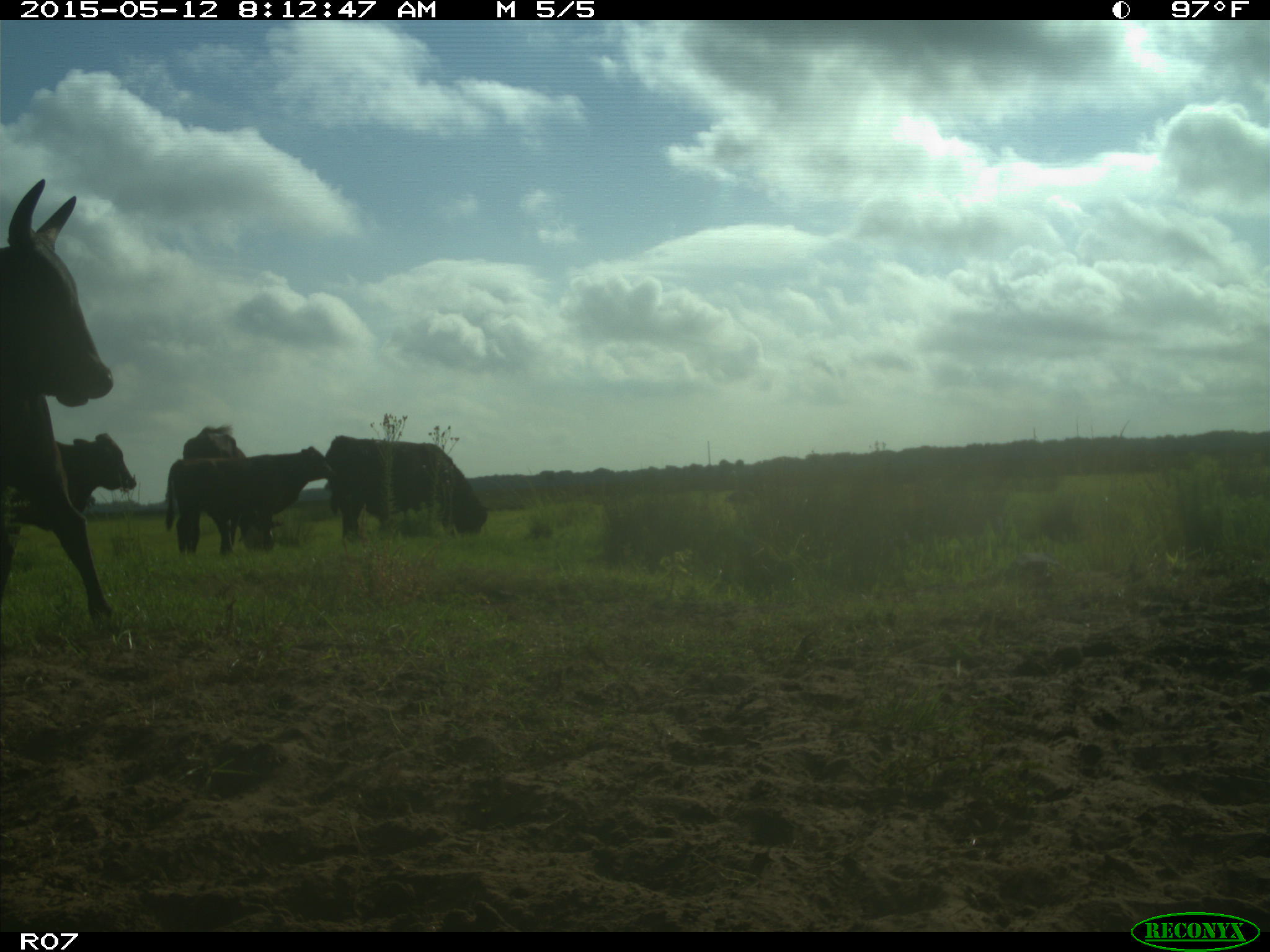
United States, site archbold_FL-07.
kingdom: Animalia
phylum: Chordata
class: Mammalia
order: Artiodactyla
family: Bovidae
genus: Bos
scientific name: Bos taurus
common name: domestic cow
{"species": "Bos taurus (domestic cow)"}